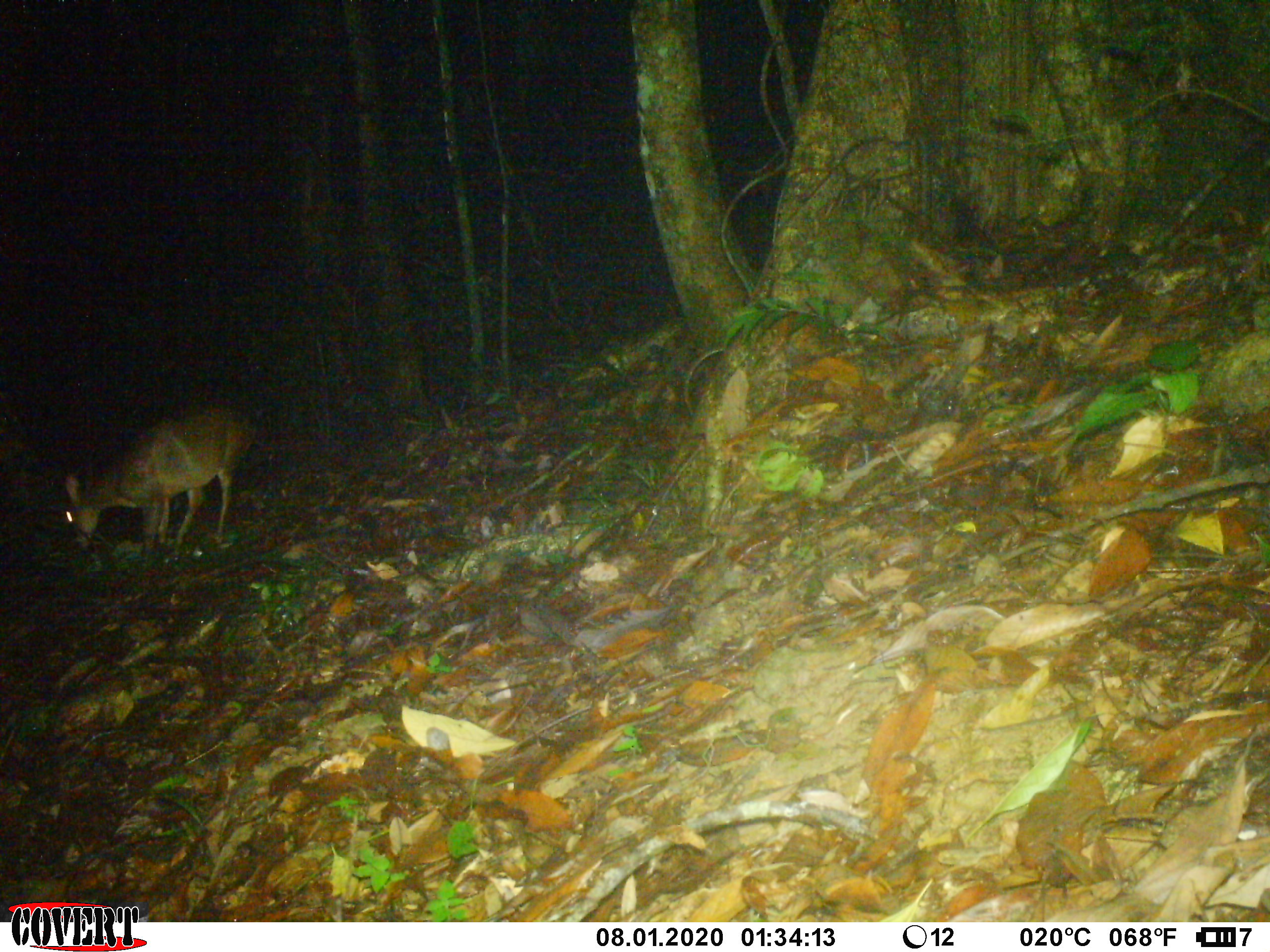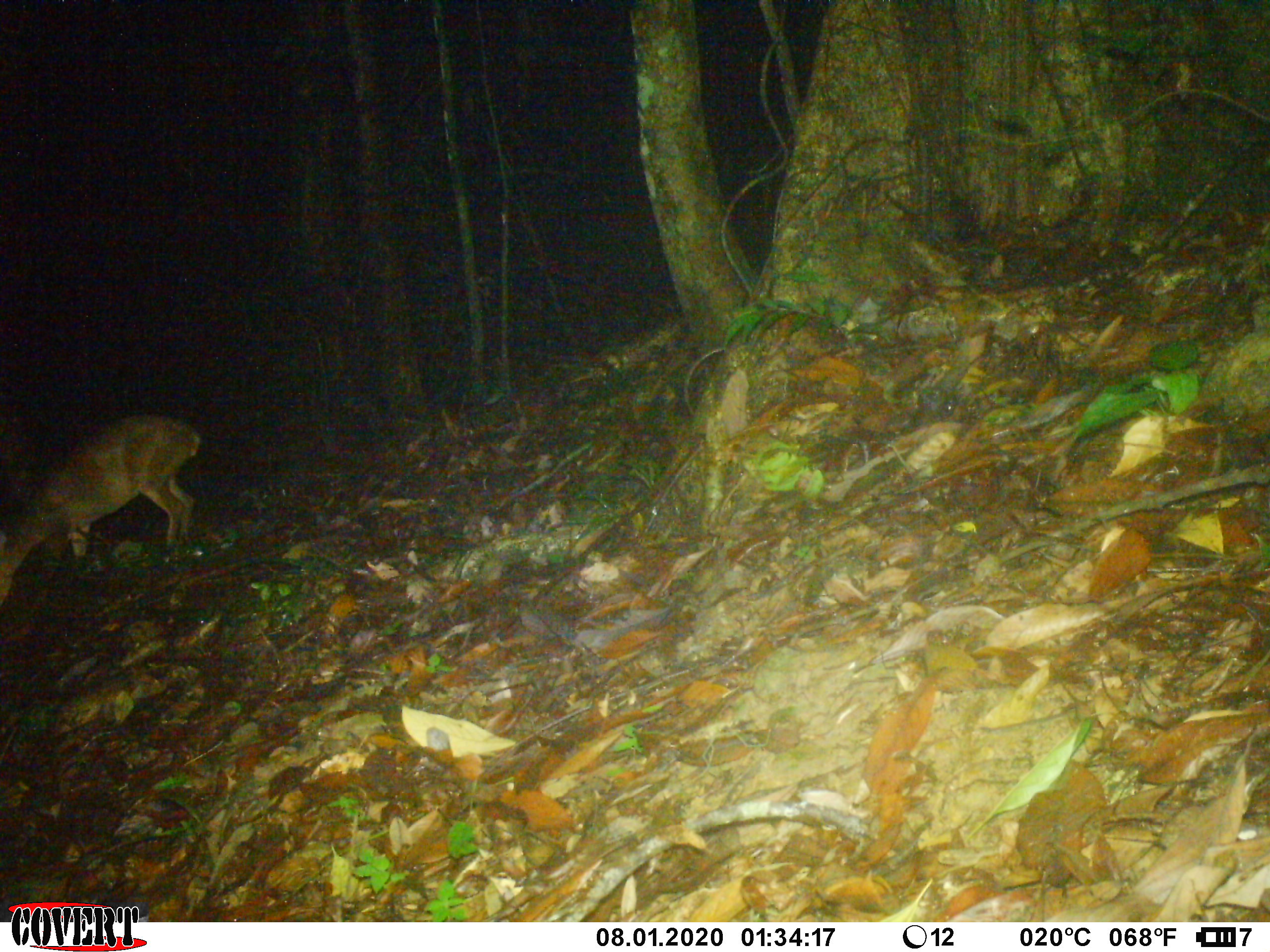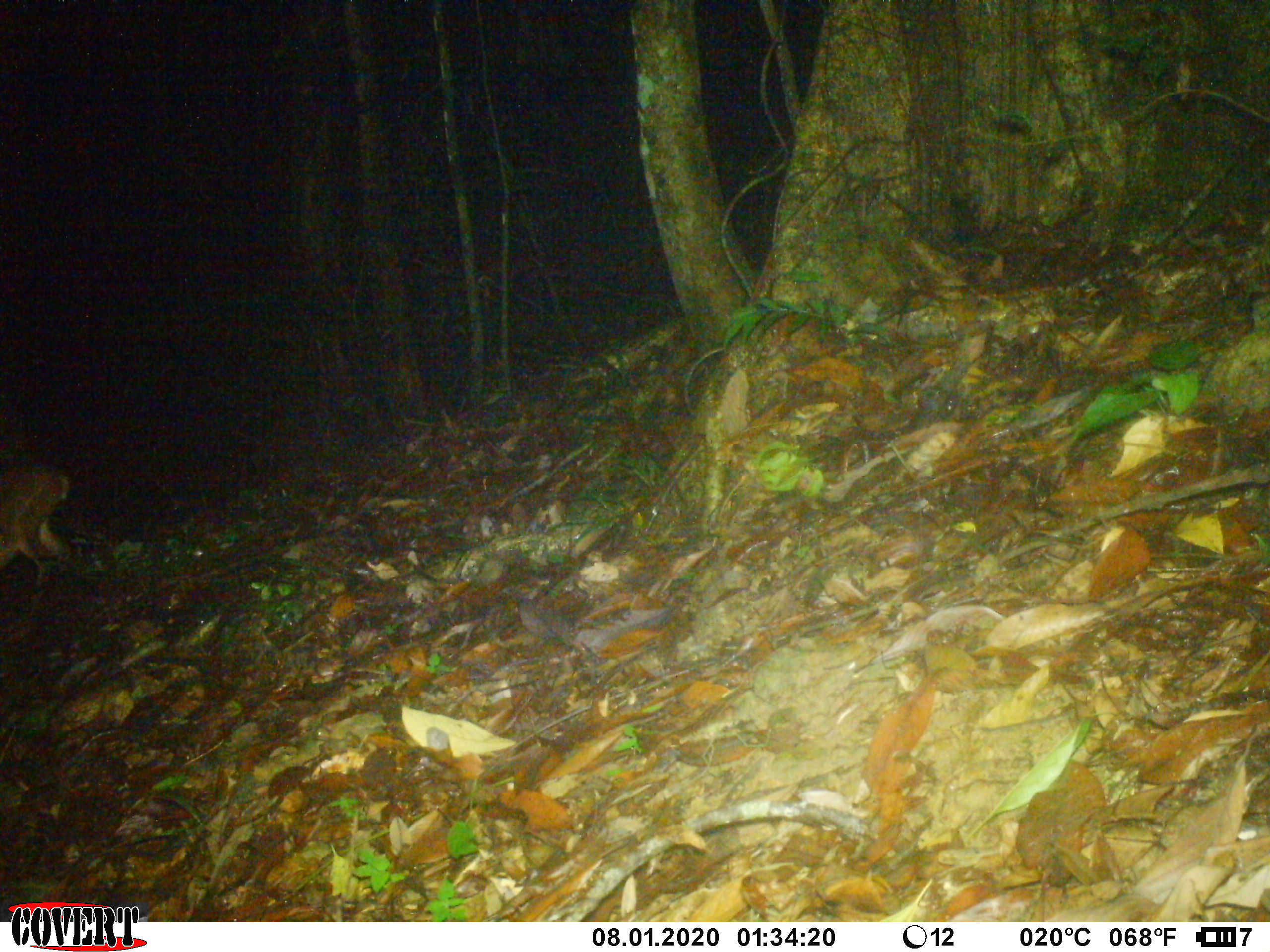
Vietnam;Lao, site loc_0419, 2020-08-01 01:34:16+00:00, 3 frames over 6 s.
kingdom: Animalia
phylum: Chordata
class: Mammalia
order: Artiodactyla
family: Cervidae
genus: Muntiacus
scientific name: Muntiacus vuquangensis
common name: large-antlered muntjac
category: large antlered muntjac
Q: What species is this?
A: Large antlered muntjac (large-antlered muntjac) (Muntiacus vuquangensis).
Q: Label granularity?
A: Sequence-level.